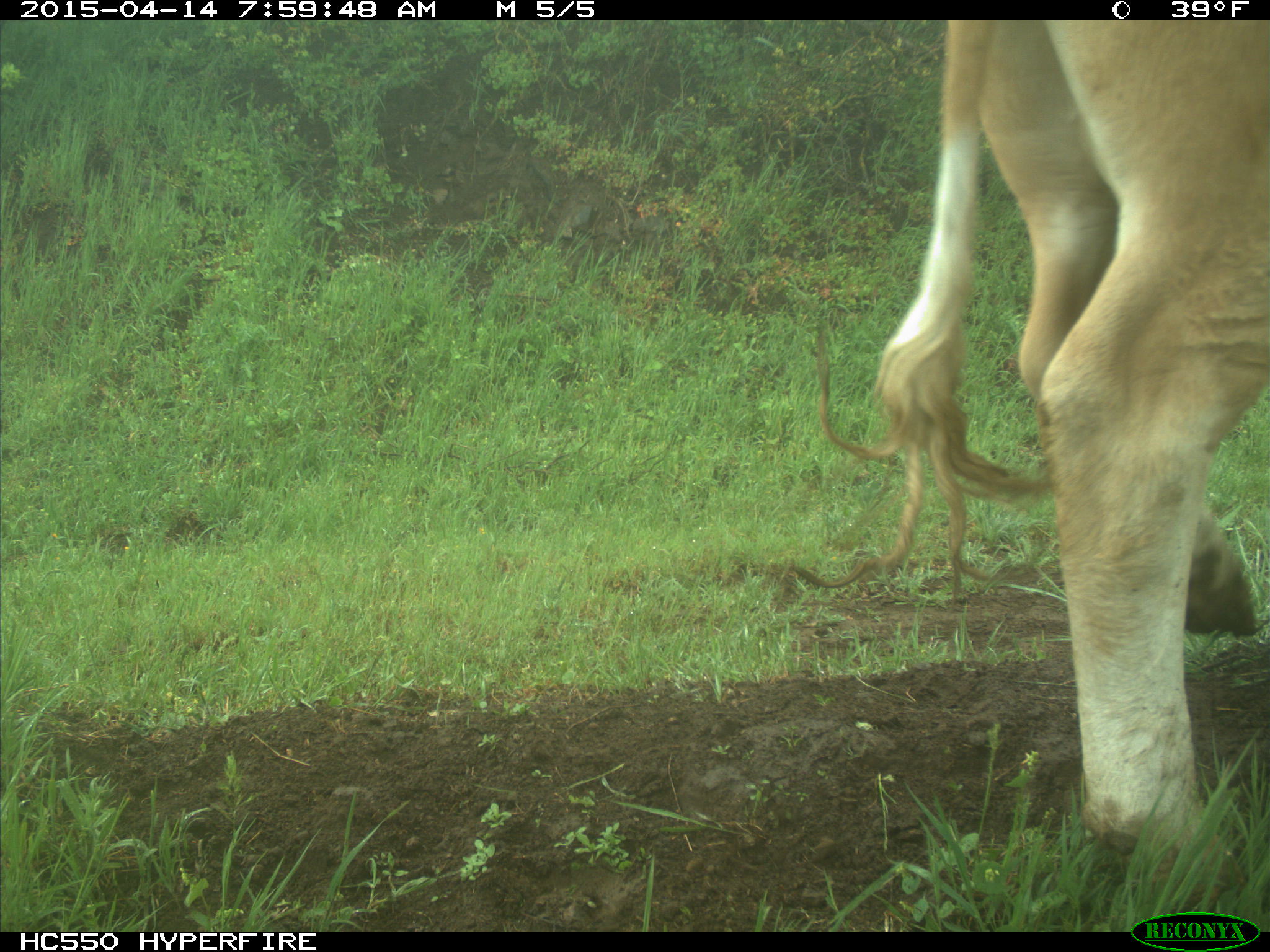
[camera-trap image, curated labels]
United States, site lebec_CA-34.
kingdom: Animalia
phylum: Chordata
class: Mammalia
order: Artiodactyla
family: Bovidae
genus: Bos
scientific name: Bos taurus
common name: domestic cow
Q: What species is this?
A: Bos taurus (domestic cow).